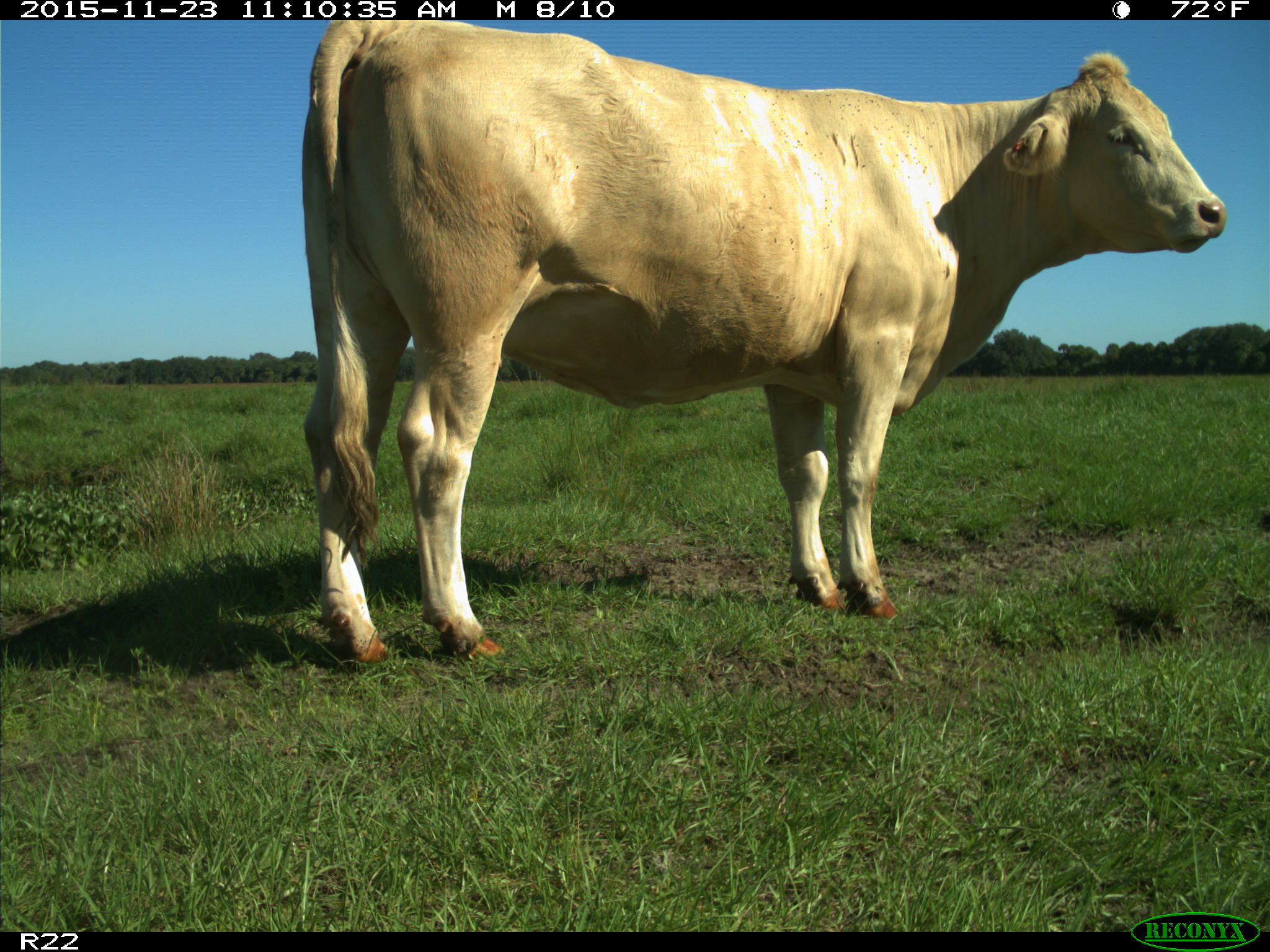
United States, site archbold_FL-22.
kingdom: Animalia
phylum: Chordata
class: Mammalia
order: Artiodactyla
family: Bovidae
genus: Bos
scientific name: Bos taurus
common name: domestic cow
Bos taurus (domestic cow).